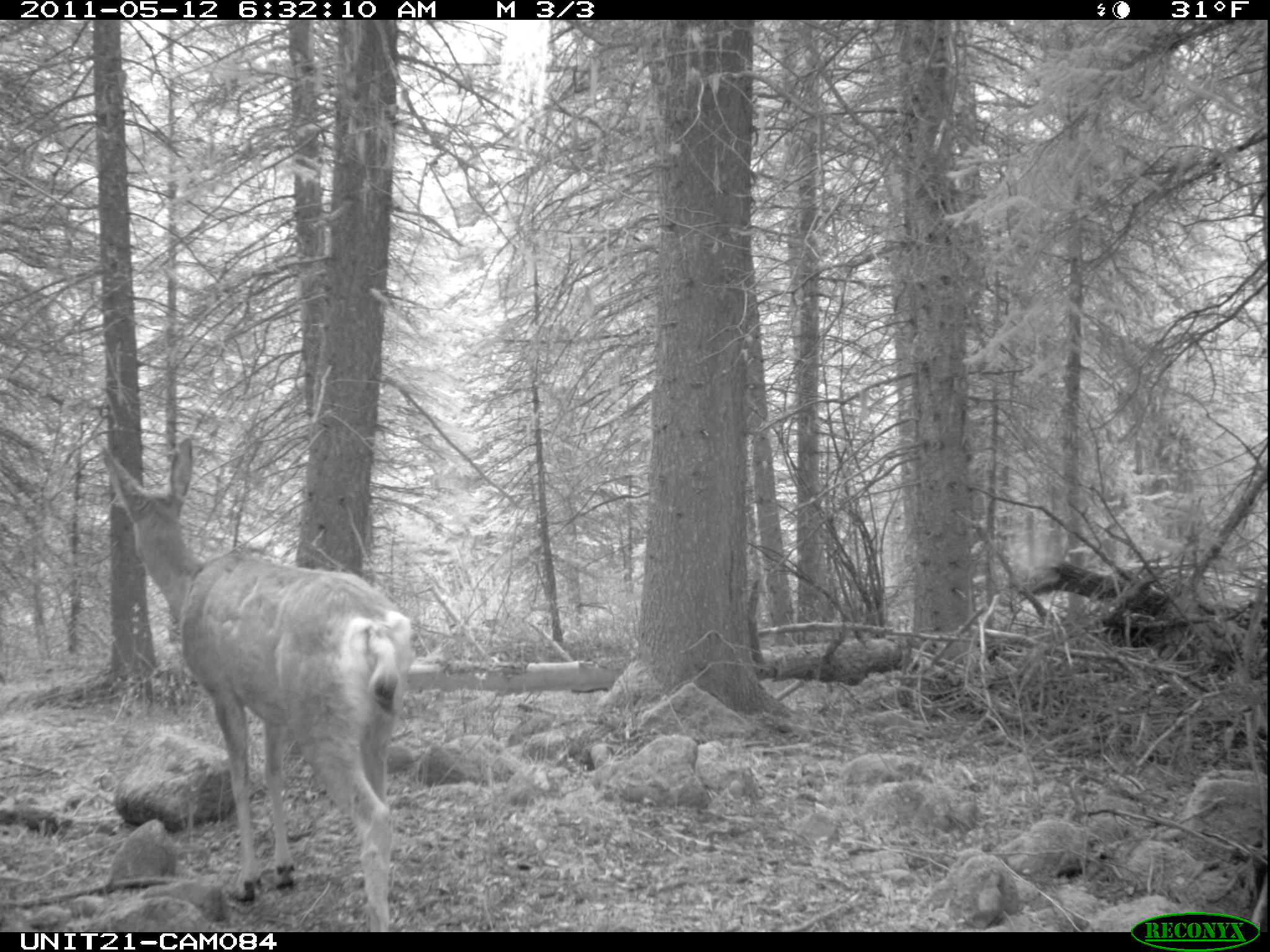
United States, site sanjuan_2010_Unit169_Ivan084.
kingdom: Animalia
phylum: Chordata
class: Mammalia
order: Artiodactyla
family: Cervidae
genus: Odocoileus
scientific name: Odocoileus hemionus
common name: mule deer